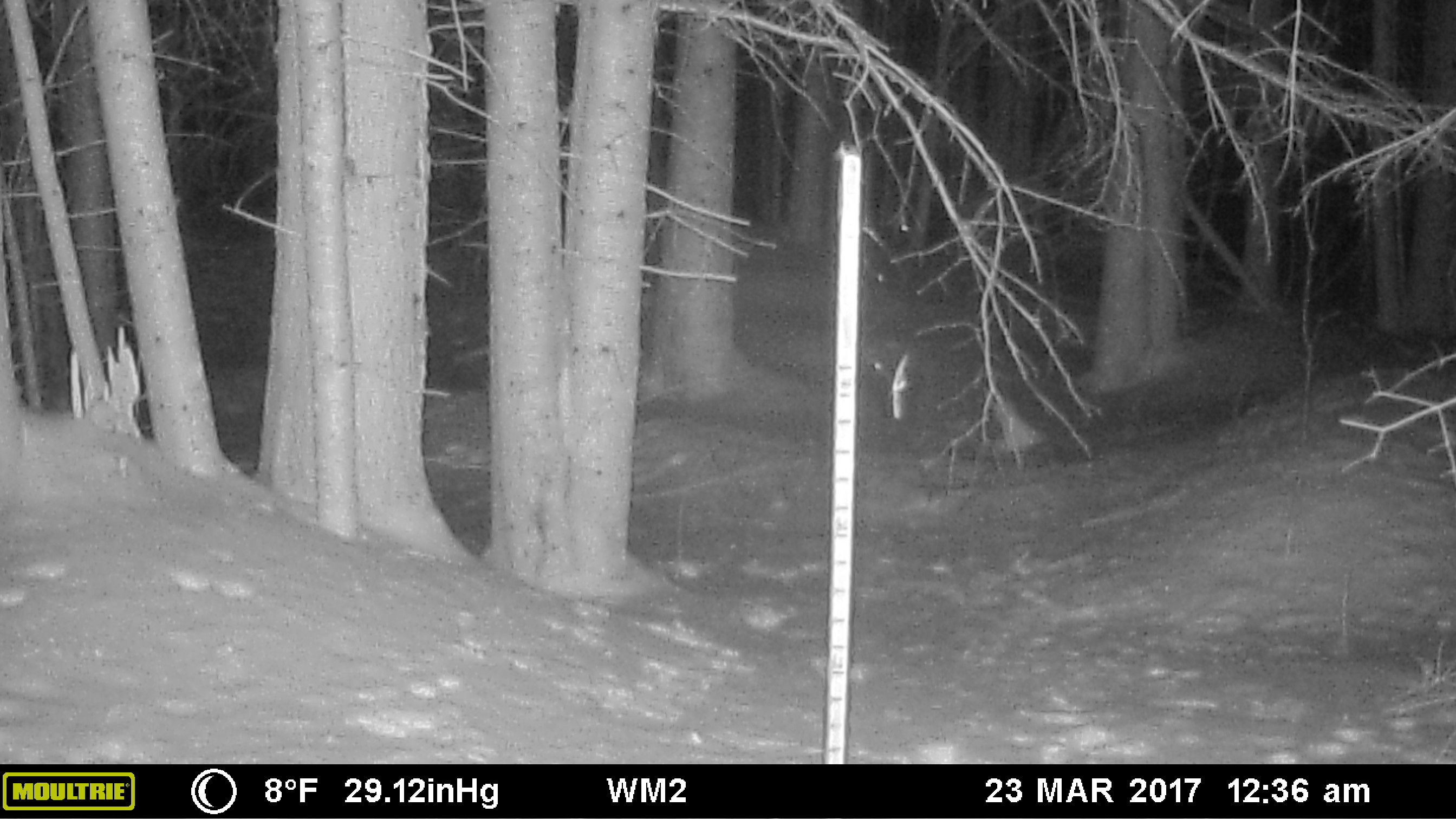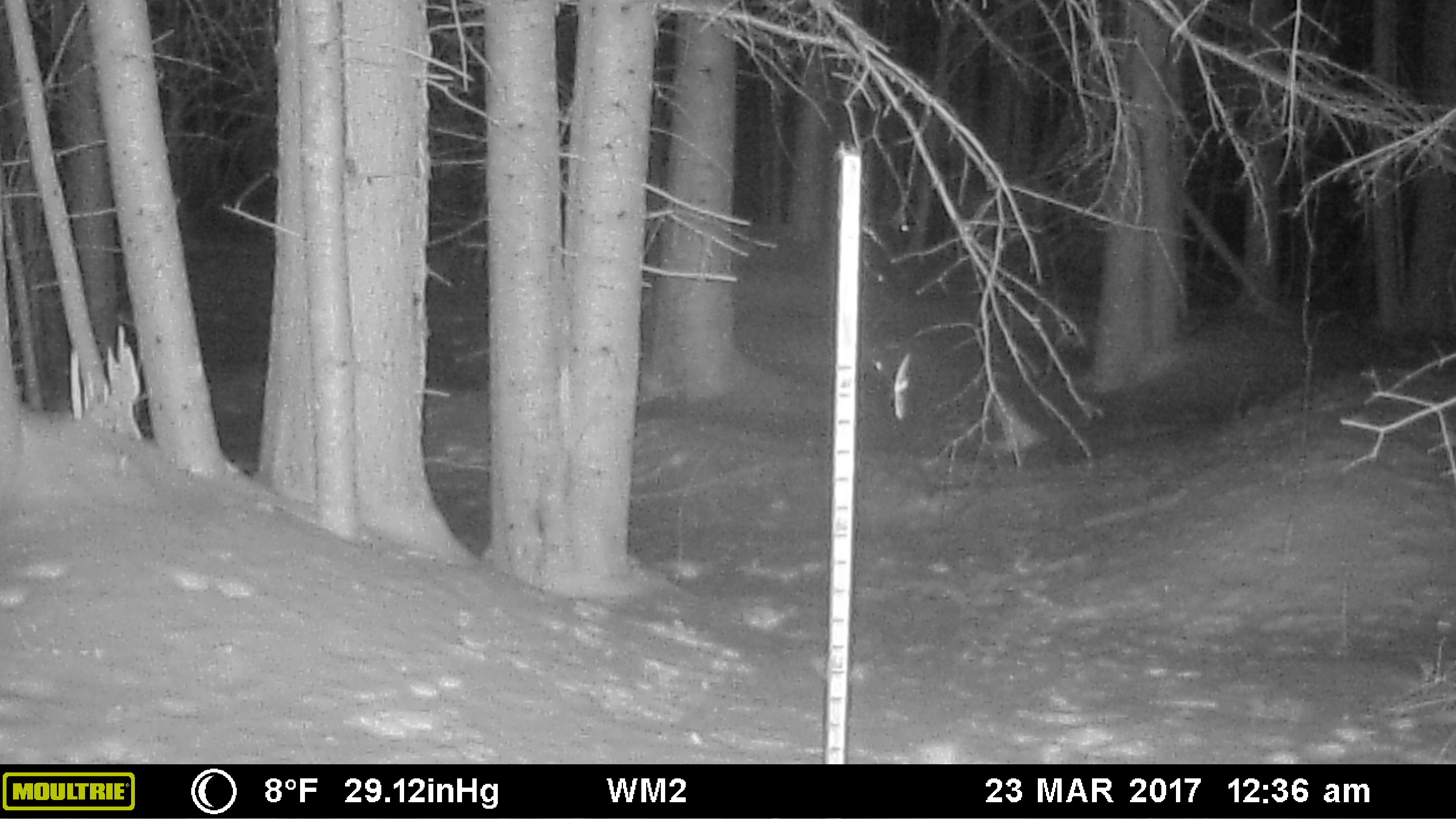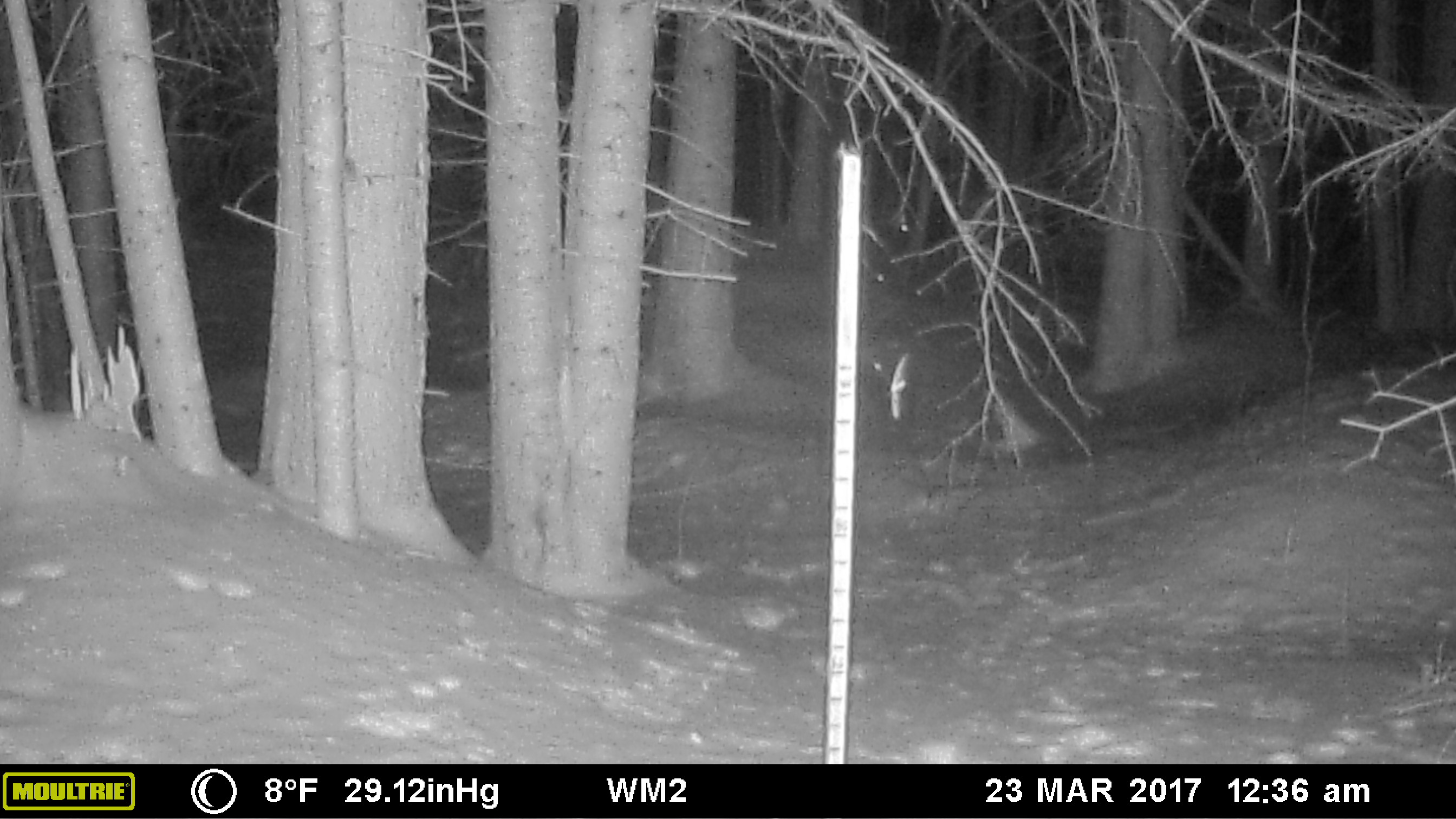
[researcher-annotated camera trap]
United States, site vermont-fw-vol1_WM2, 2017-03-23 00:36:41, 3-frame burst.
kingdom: Animalia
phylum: Chordata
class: Mammalia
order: Lagomorpha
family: Leporidae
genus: Lepus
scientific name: Lepus americanus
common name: snowshoe hare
Snowshoe hare (Lepus americanus).